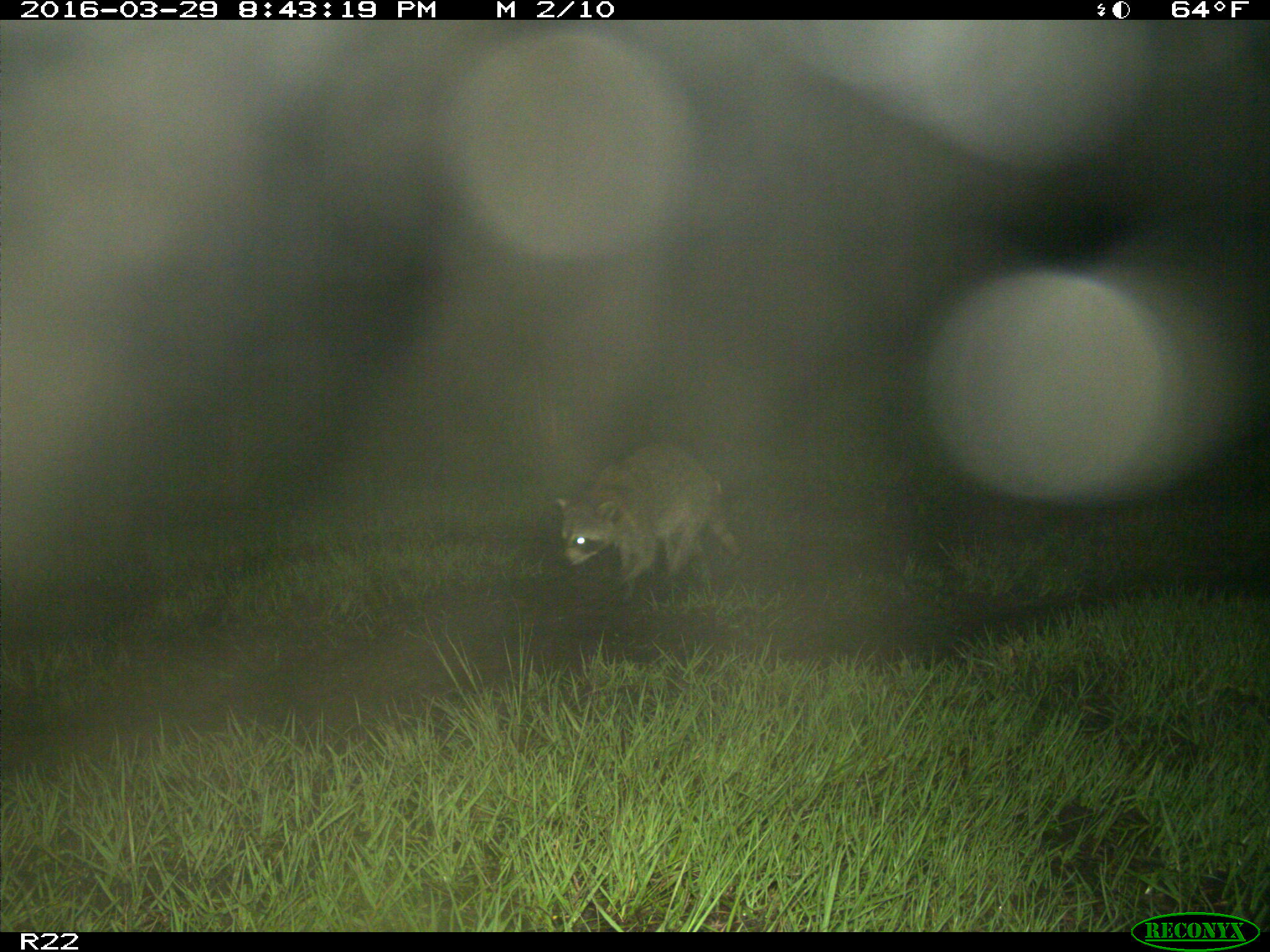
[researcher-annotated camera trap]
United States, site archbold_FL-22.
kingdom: Animalia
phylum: Chordata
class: Mammalia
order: Carnivora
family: Procyonidae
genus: Procyon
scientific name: Procyon lotor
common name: common raccoon